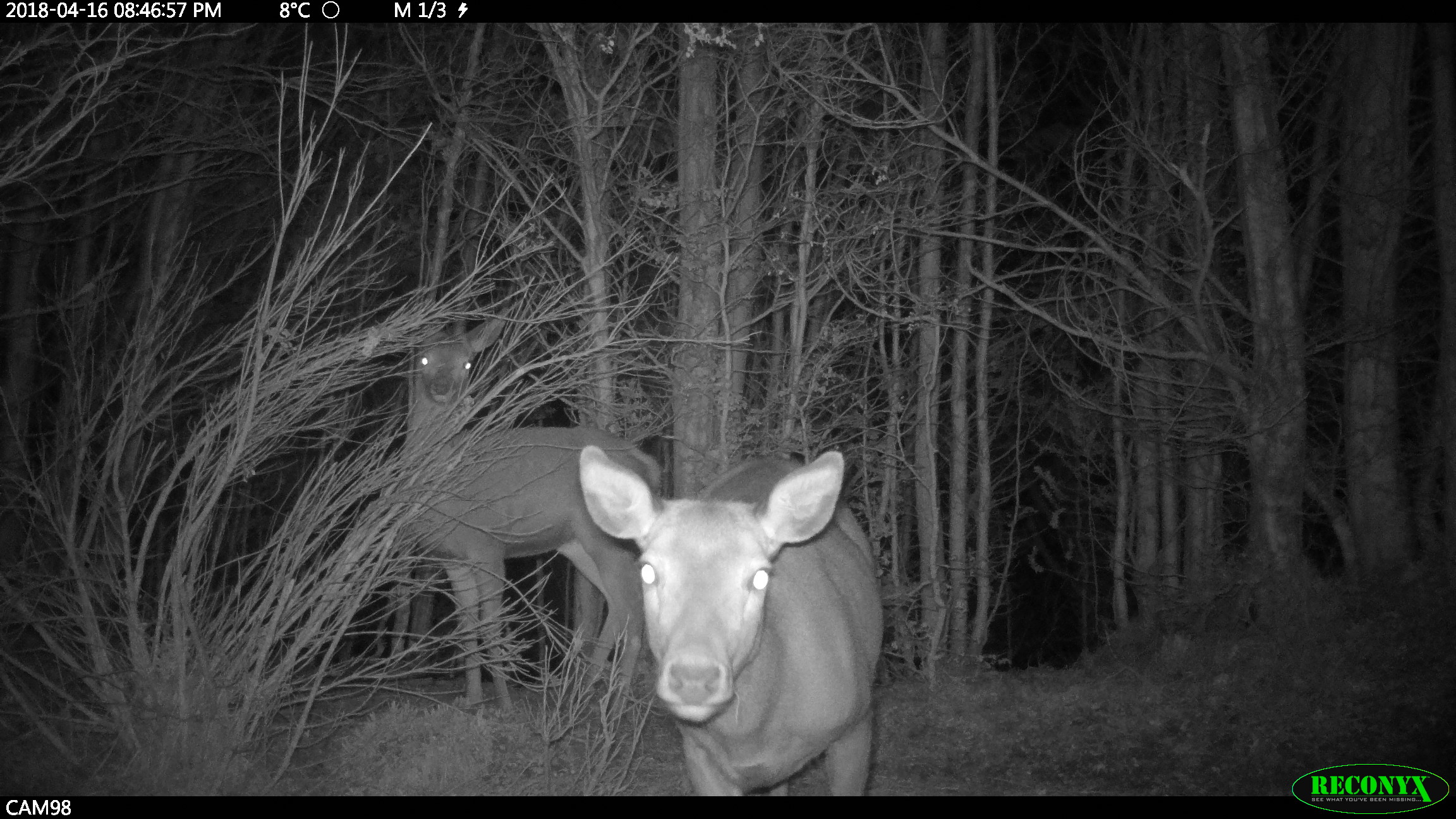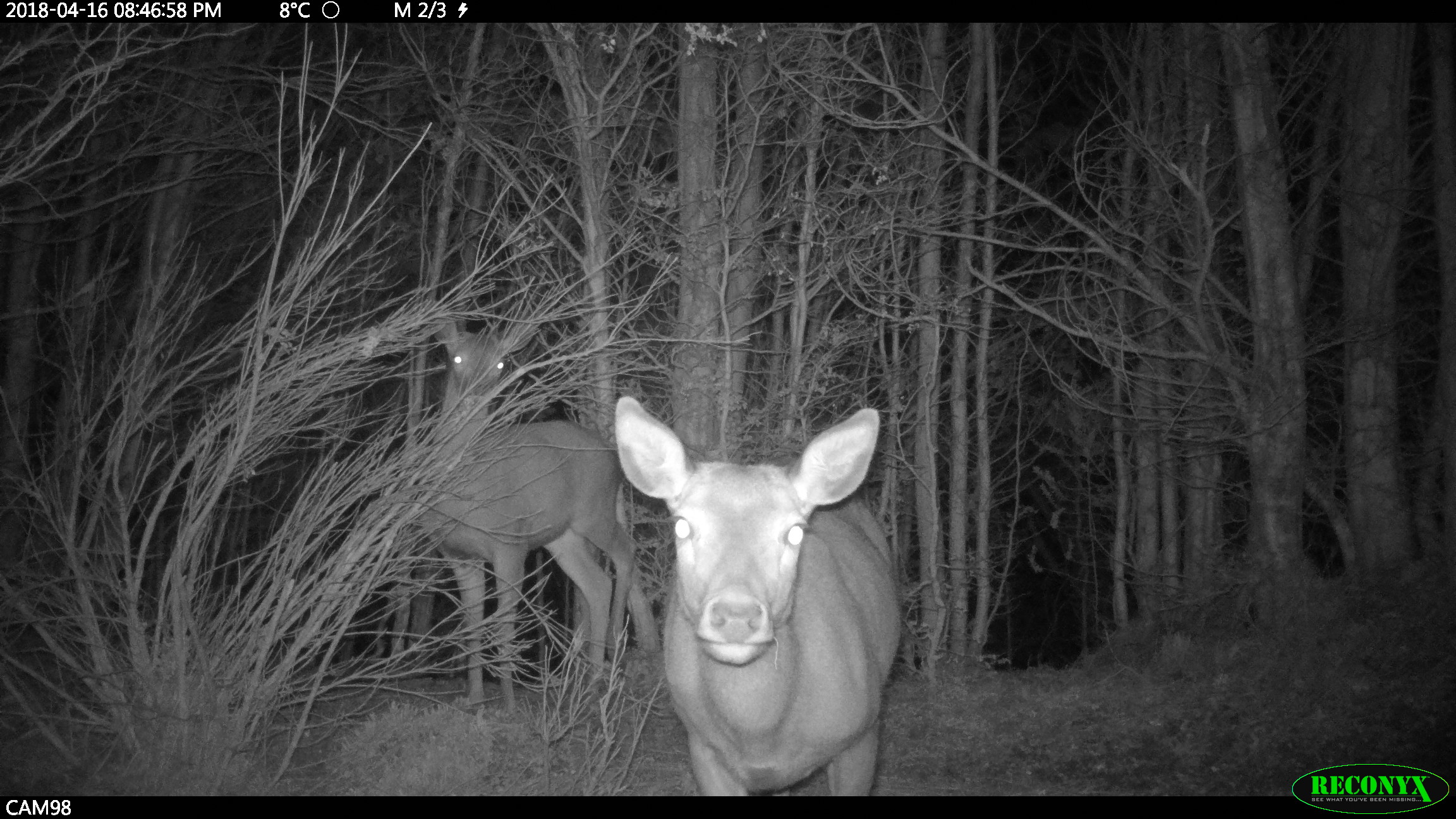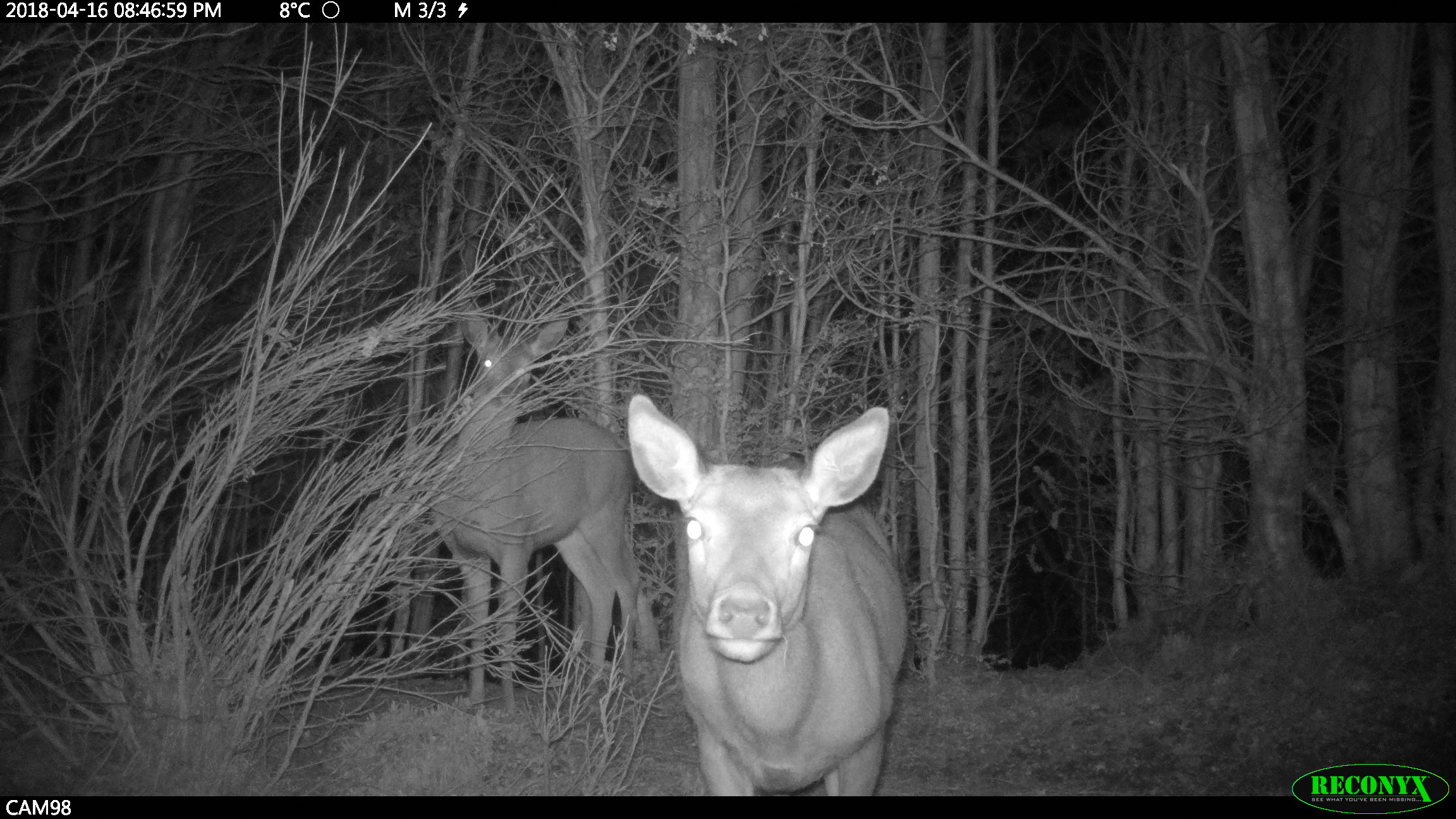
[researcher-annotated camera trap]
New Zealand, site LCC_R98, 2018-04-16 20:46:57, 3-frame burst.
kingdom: Animalia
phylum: Chordata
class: Mammalia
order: Artiodactyla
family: Cervidae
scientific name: Cervidae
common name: deer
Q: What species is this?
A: Deer (Cervidae).